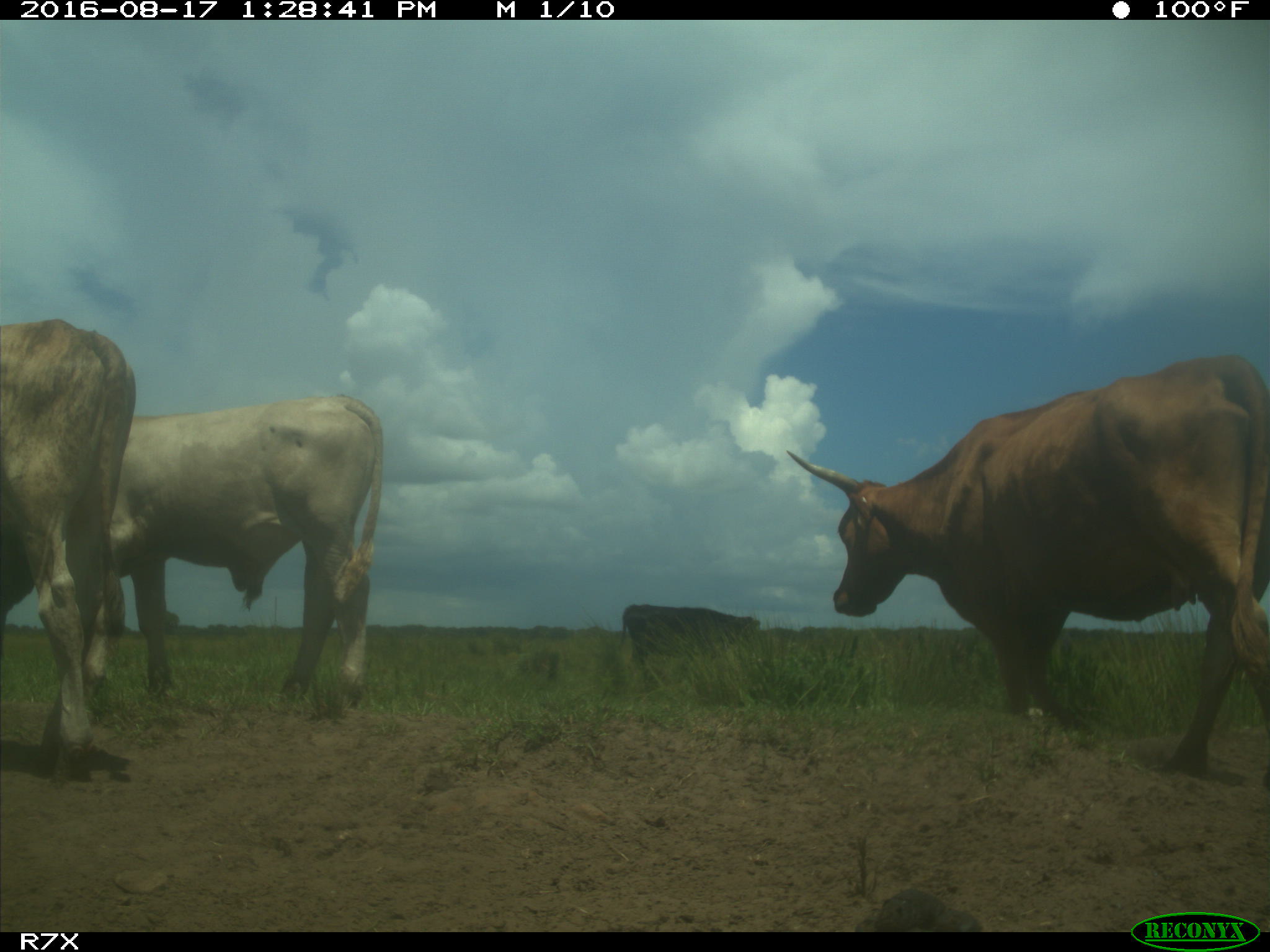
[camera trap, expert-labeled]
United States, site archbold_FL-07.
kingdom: Animalia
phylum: Chordata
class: Mammalia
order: Artiodactyla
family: Bovidae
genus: Bos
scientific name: Bos taurus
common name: domestic cow